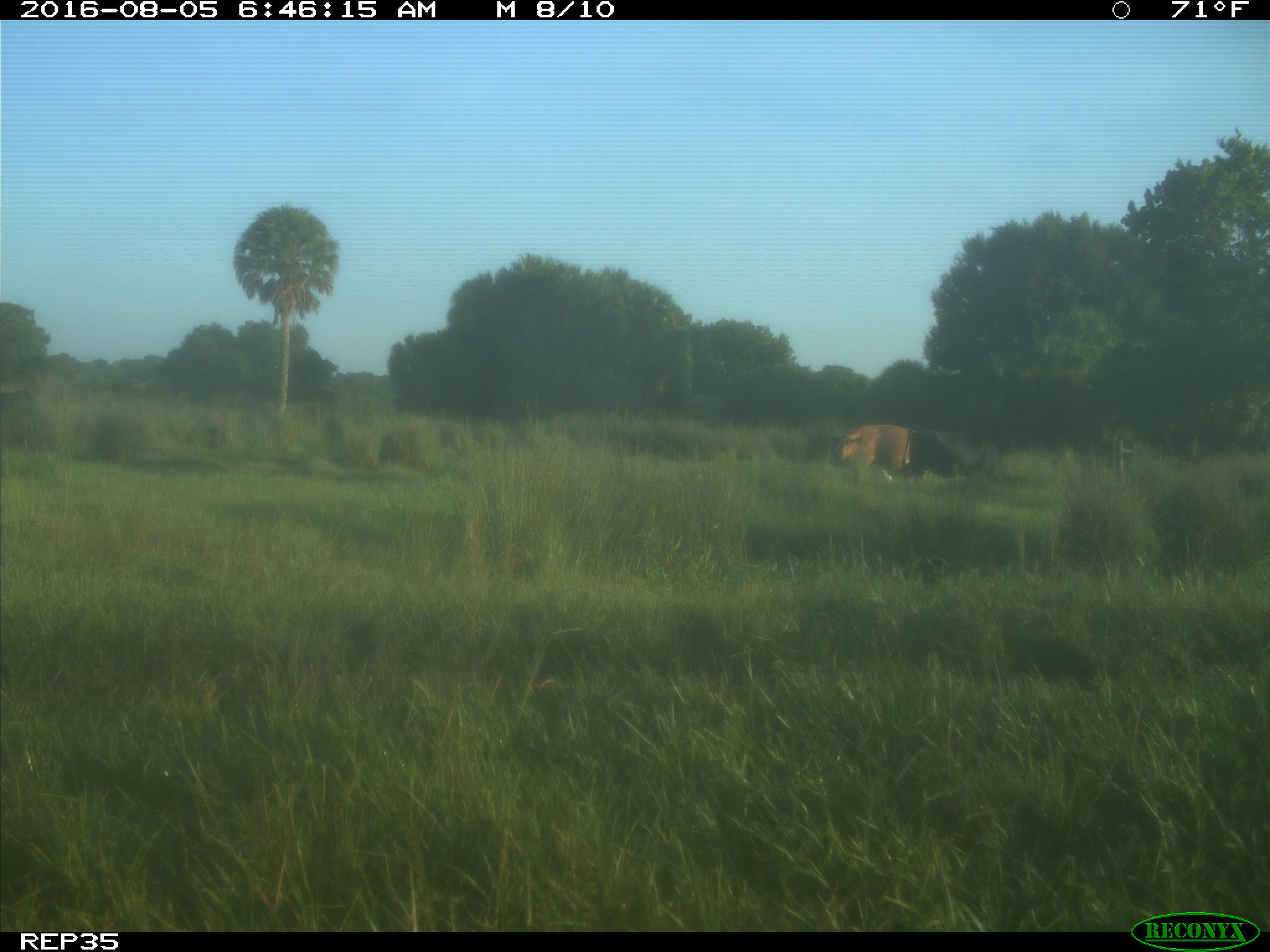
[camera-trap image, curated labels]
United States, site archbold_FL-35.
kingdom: Animalia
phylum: Chordata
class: Mammalia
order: Artiodactyla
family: Bovidae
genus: Bos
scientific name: Bos taurus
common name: domestic cow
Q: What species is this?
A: Bos taurus (domestic cow).